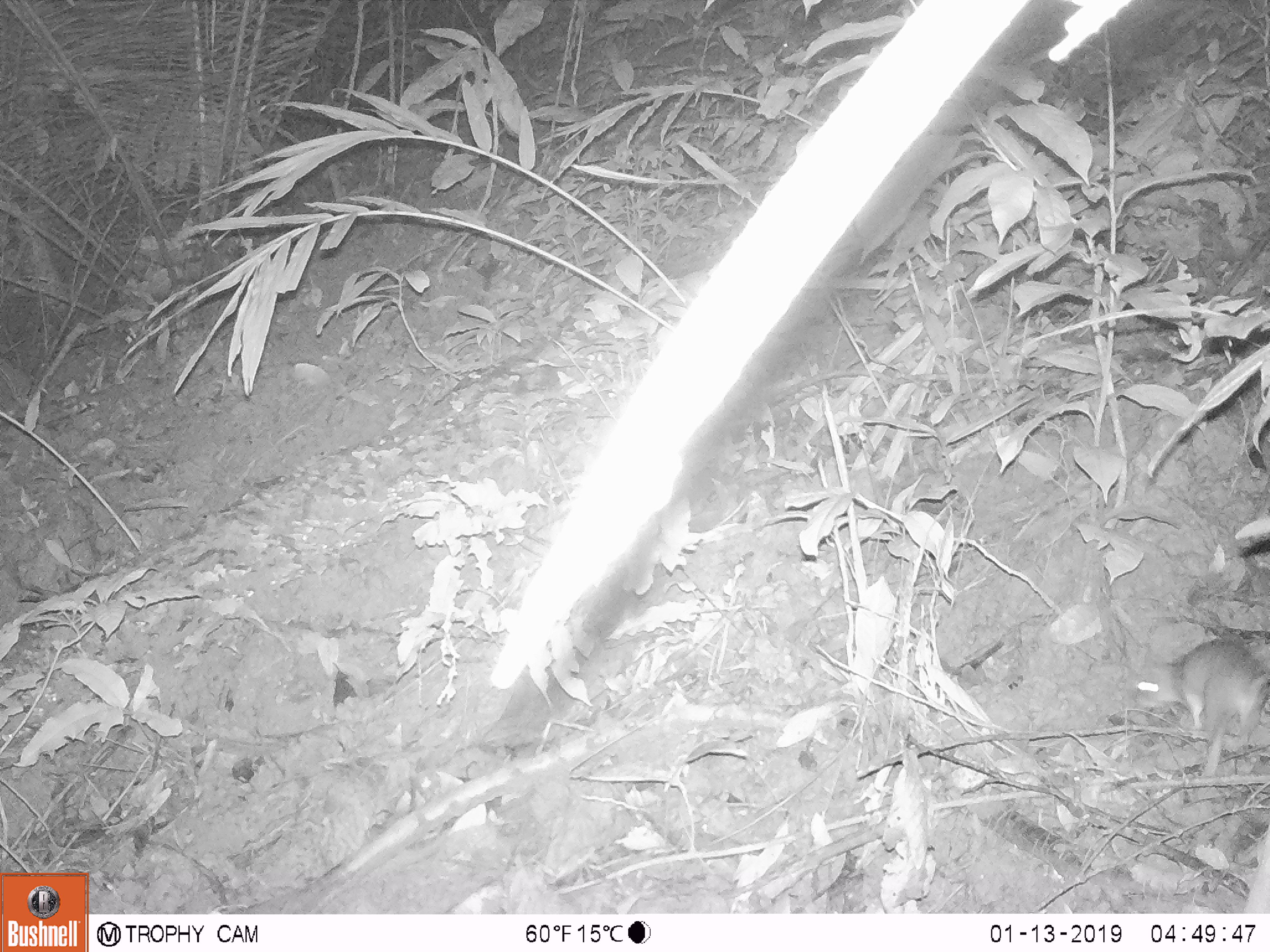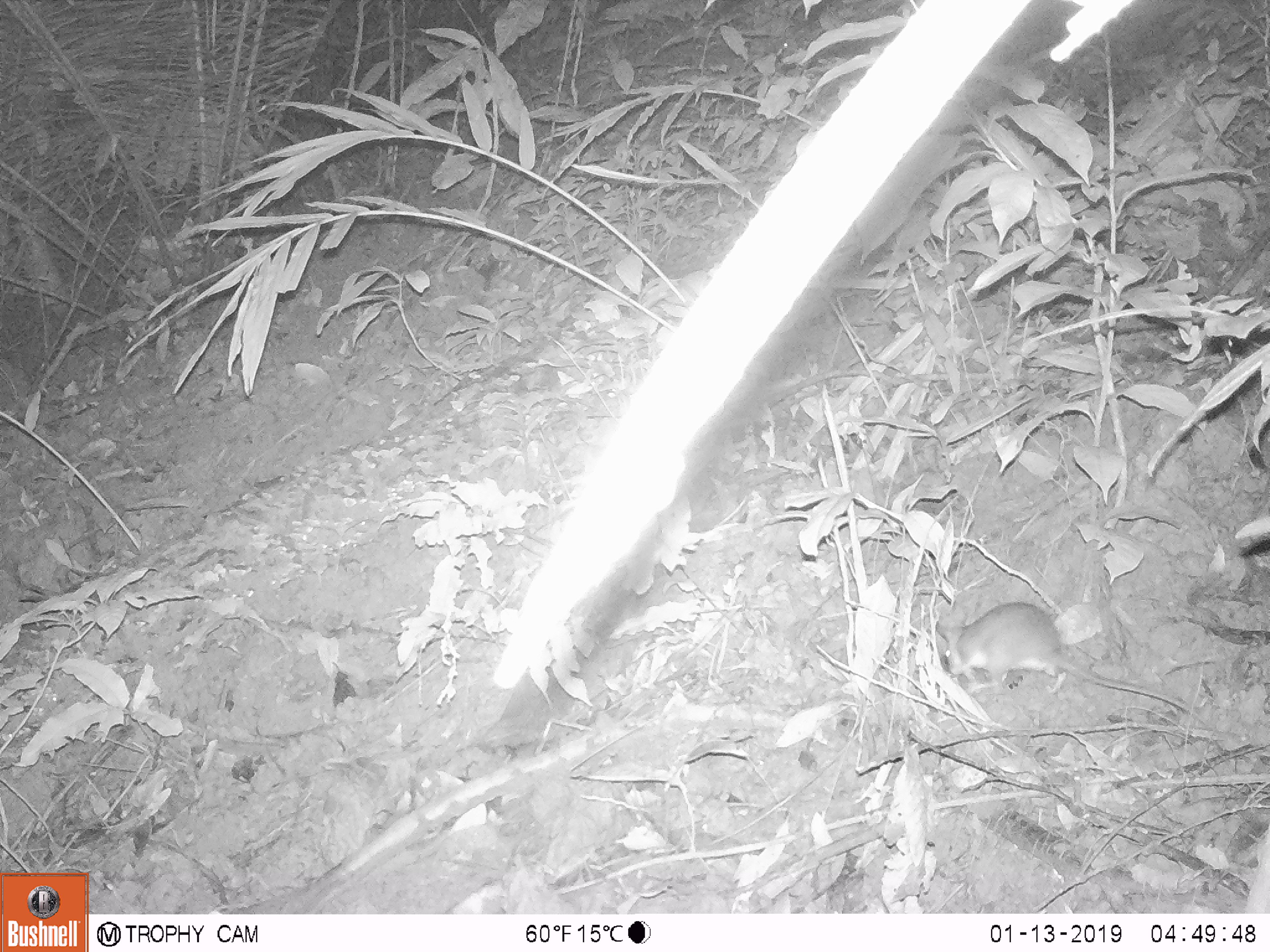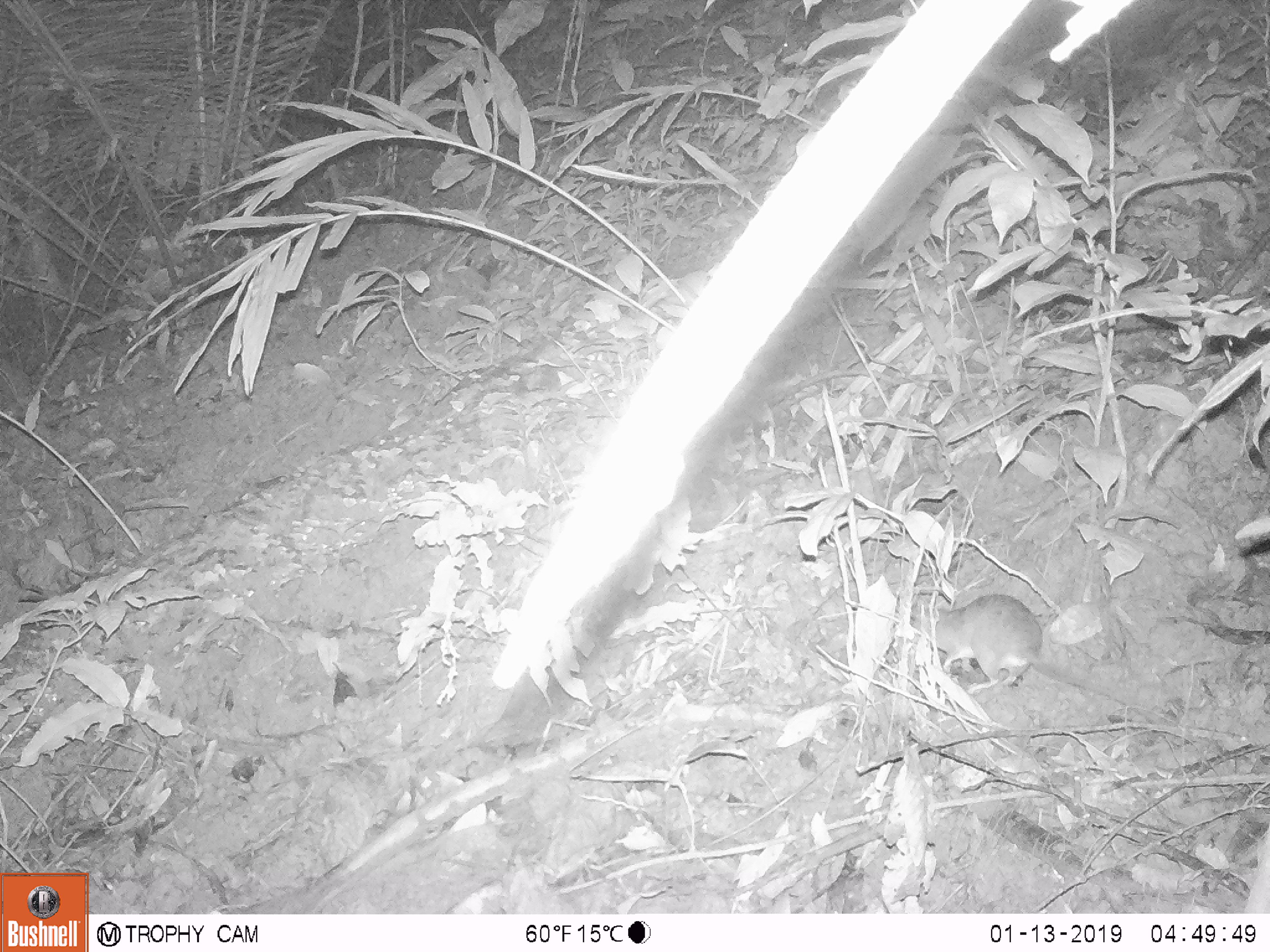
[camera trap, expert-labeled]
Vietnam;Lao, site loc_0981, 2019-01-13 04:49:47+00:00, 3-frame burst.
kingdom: Animalia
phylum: Chordata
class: Mammalia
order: Rodentia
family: Muridae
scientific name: Muridae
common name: old-world mice and rats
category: unidentified murid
Unidentified murid (old-world mice and rats) (Muridae). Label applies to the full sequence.